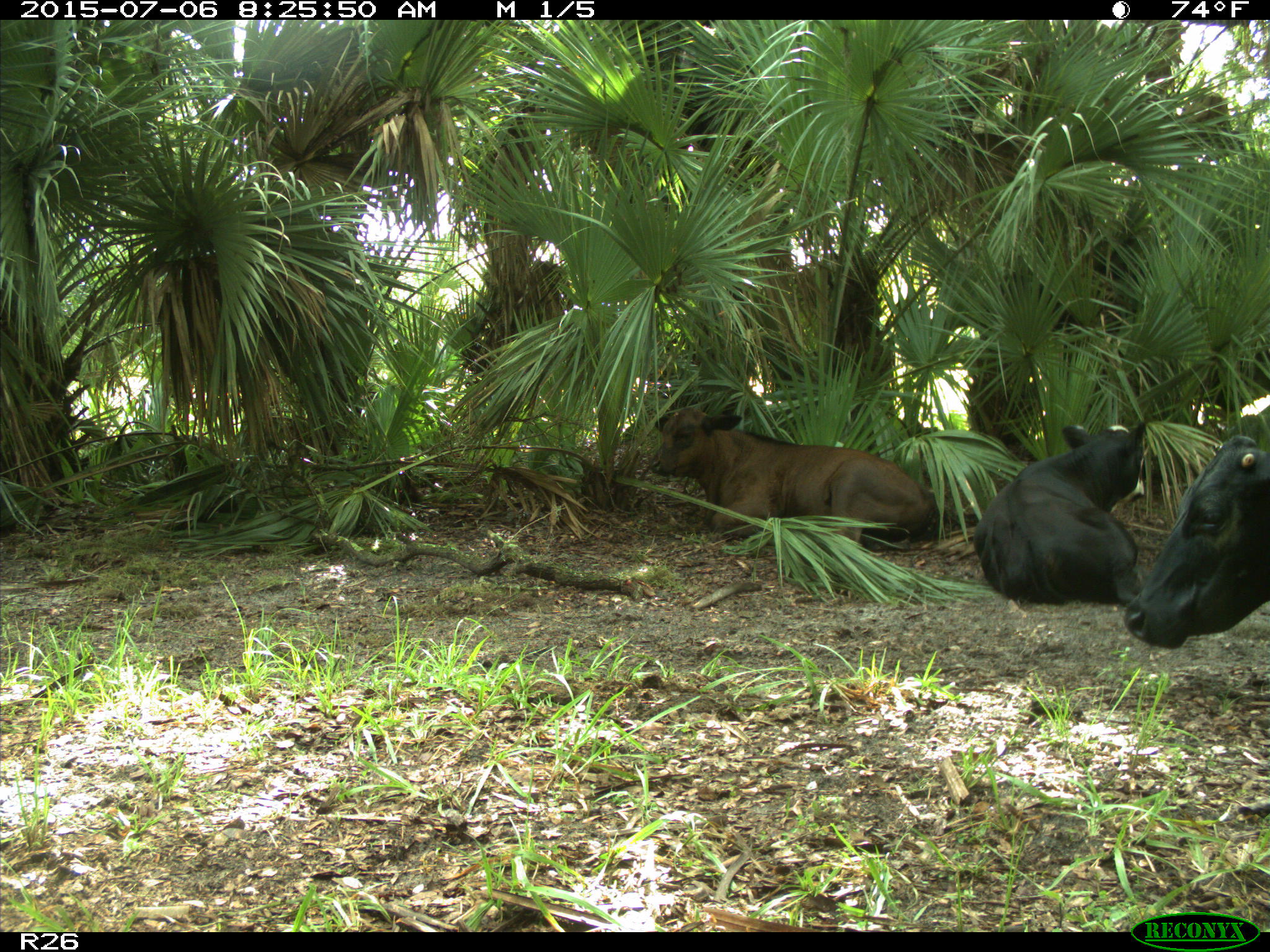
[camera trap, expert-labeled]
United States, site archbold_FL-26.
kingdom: Animalia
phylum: Chordata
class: Mammalia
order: Artiodactyla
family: Bovidae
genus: Bos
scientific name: Bos taurus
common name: domestic cow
Bos taurus (domestic cow).